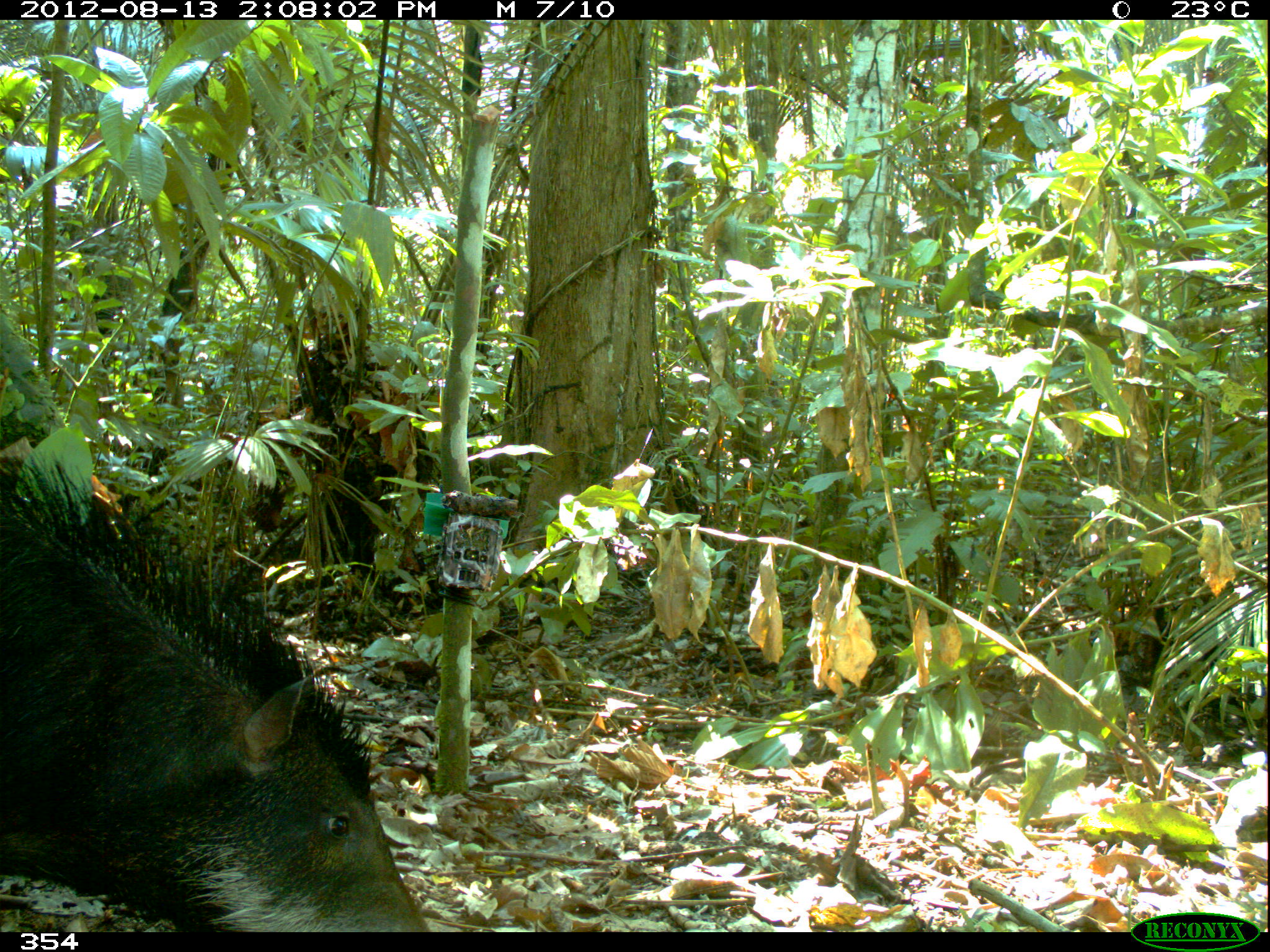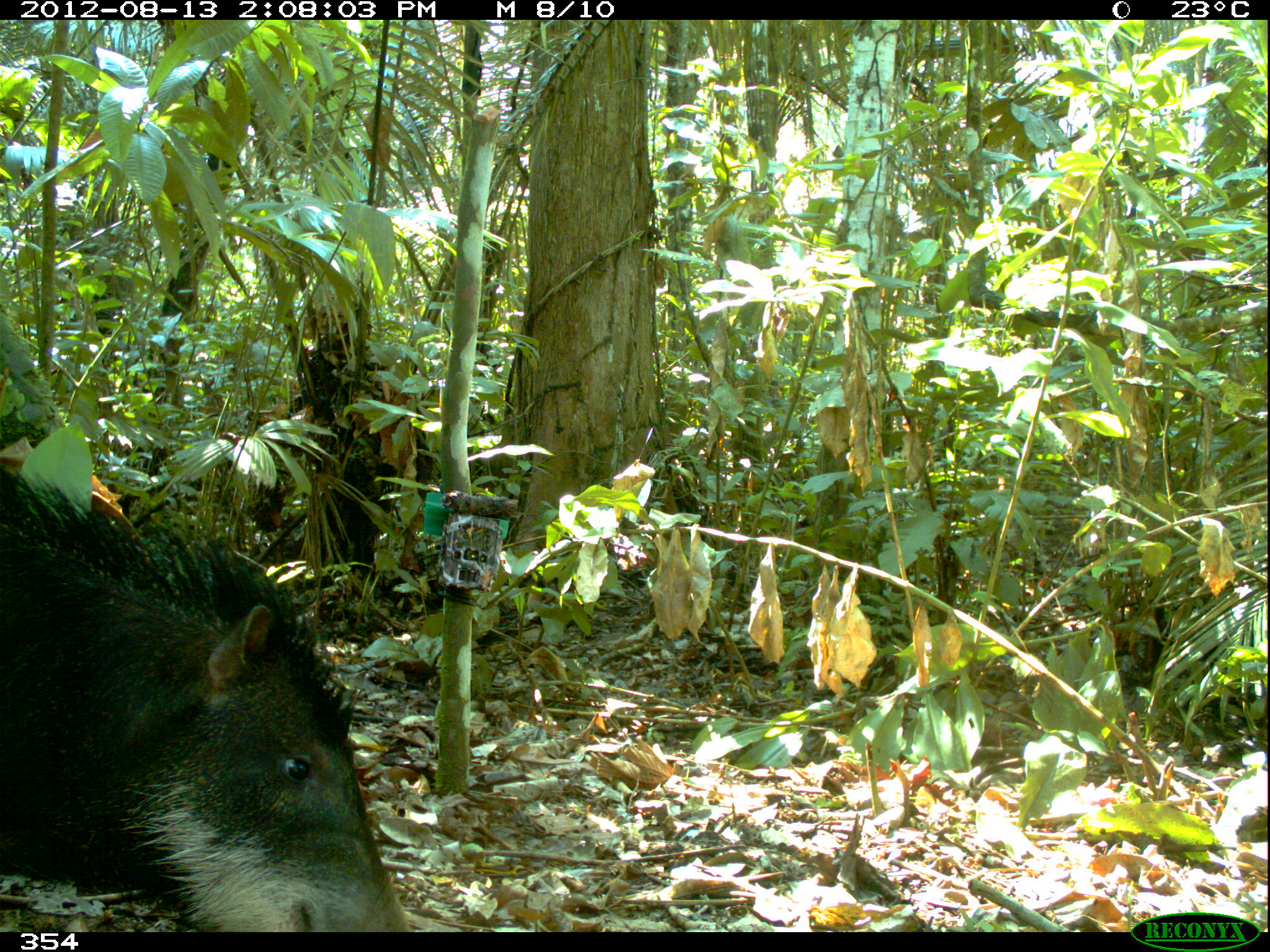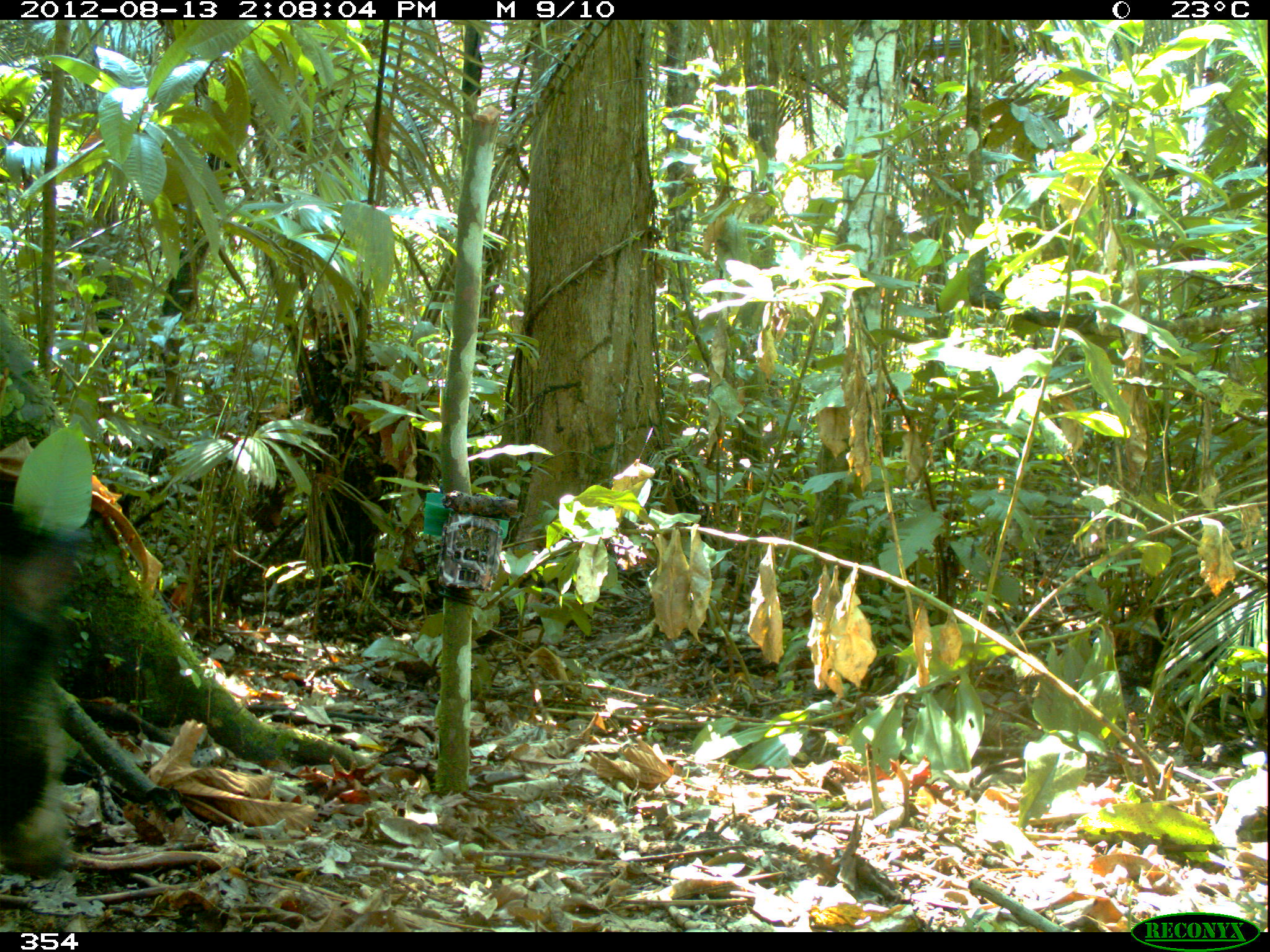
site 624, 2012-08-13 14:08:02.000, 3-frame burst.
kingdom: Animalia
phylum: Chordata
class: Mammalia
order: Artiodactyla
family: Tayassuidae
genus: Tayassu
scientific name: Tayassu pecari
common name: white-lipped peccary